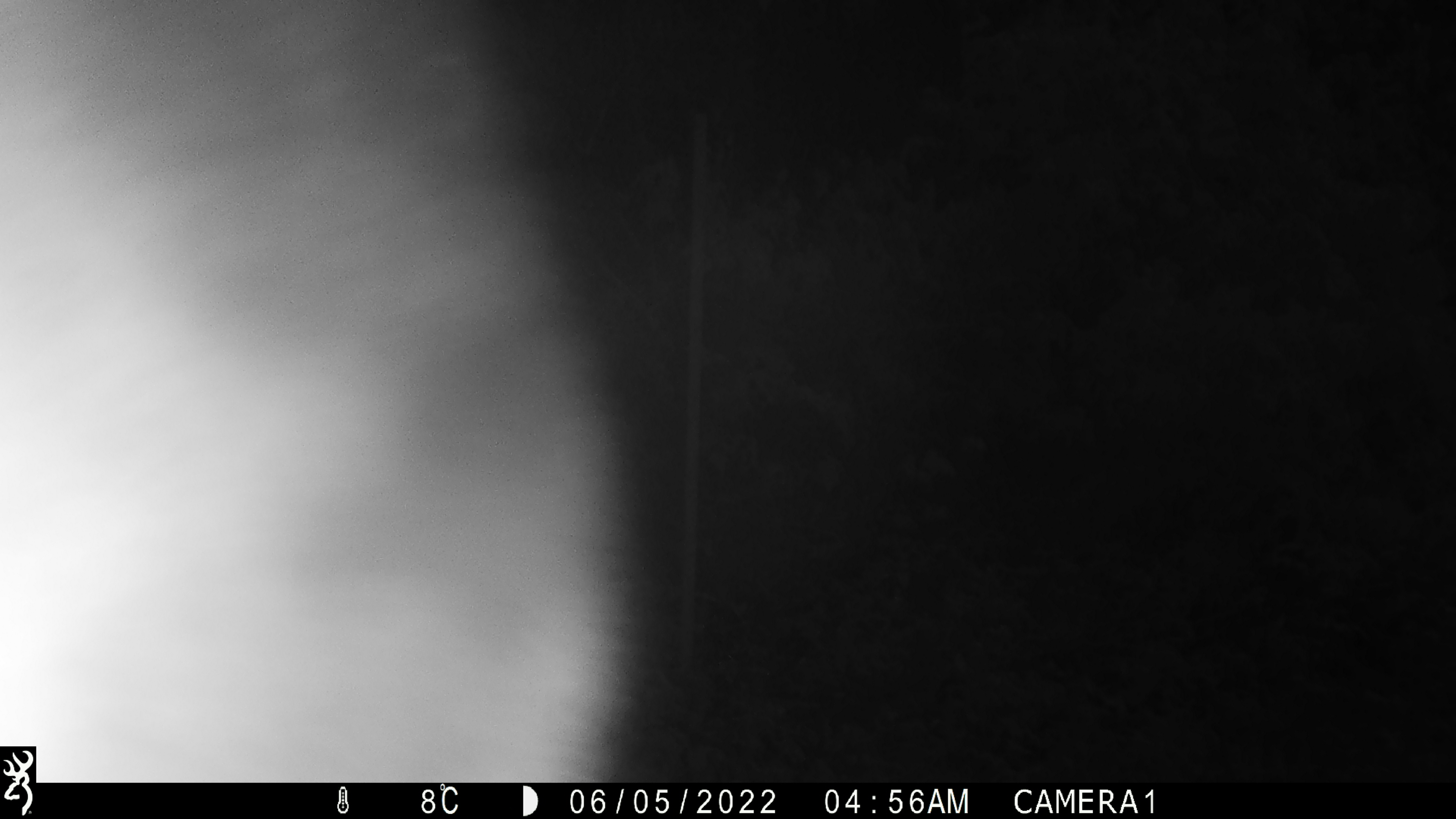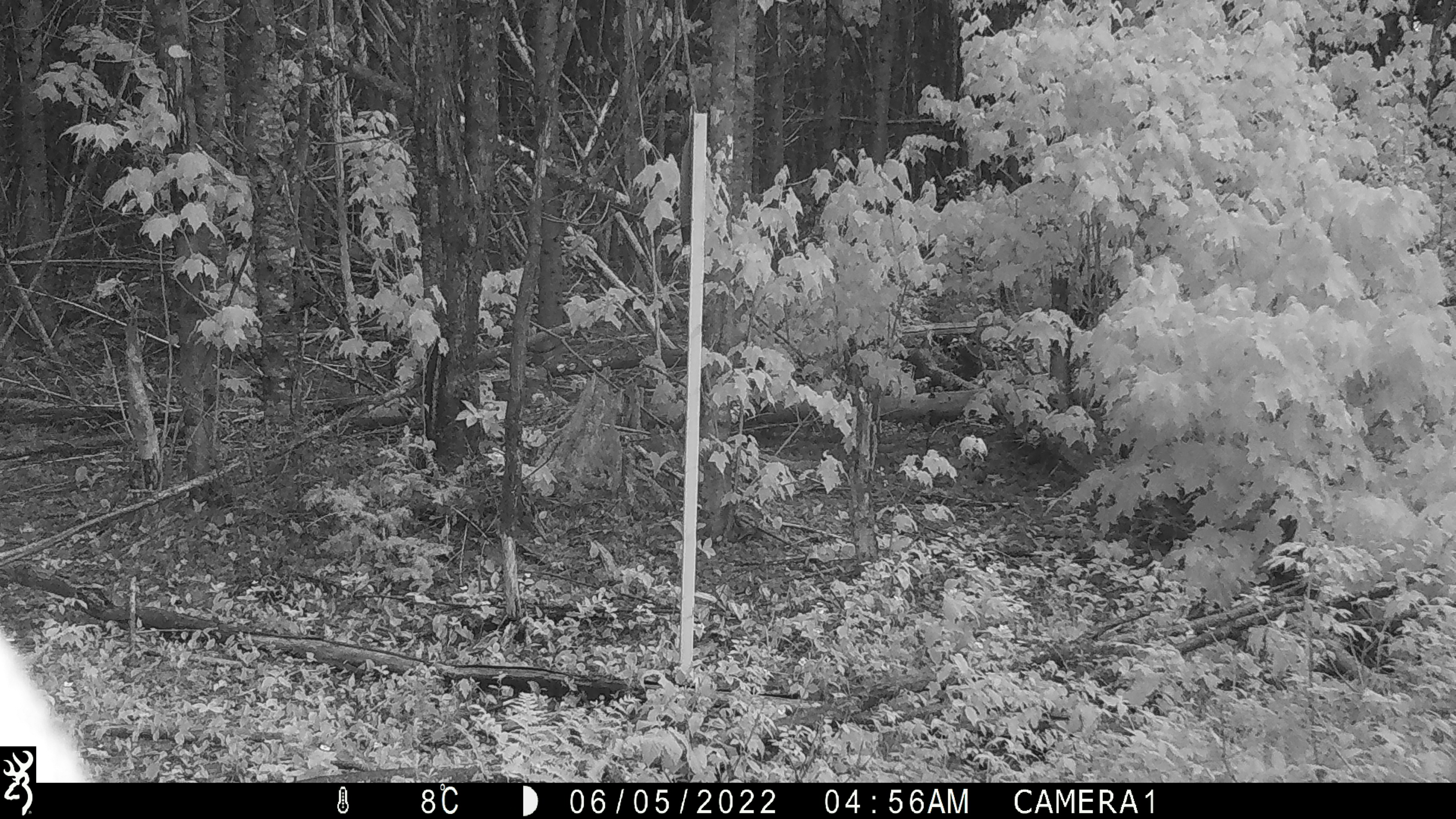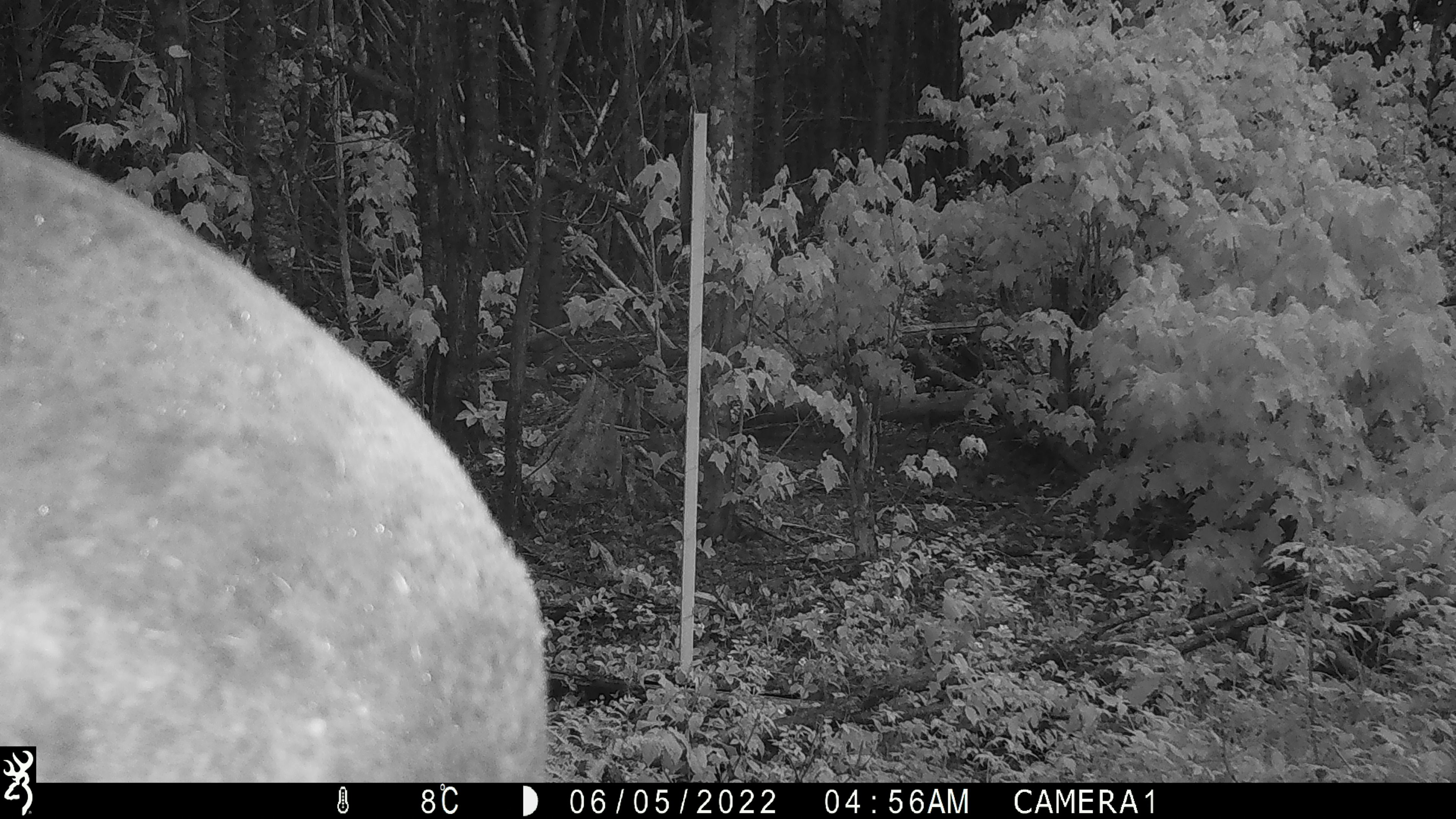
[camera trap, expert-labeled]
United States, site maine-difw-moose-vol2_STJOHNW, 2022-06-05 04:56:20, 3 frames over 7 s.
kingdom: Animalia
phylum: Chordata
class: Mammalia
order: Artiodactyla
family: Cervidae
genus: Alces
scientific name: Alces alces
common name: moose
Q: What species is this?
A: Moose (Alces alces).